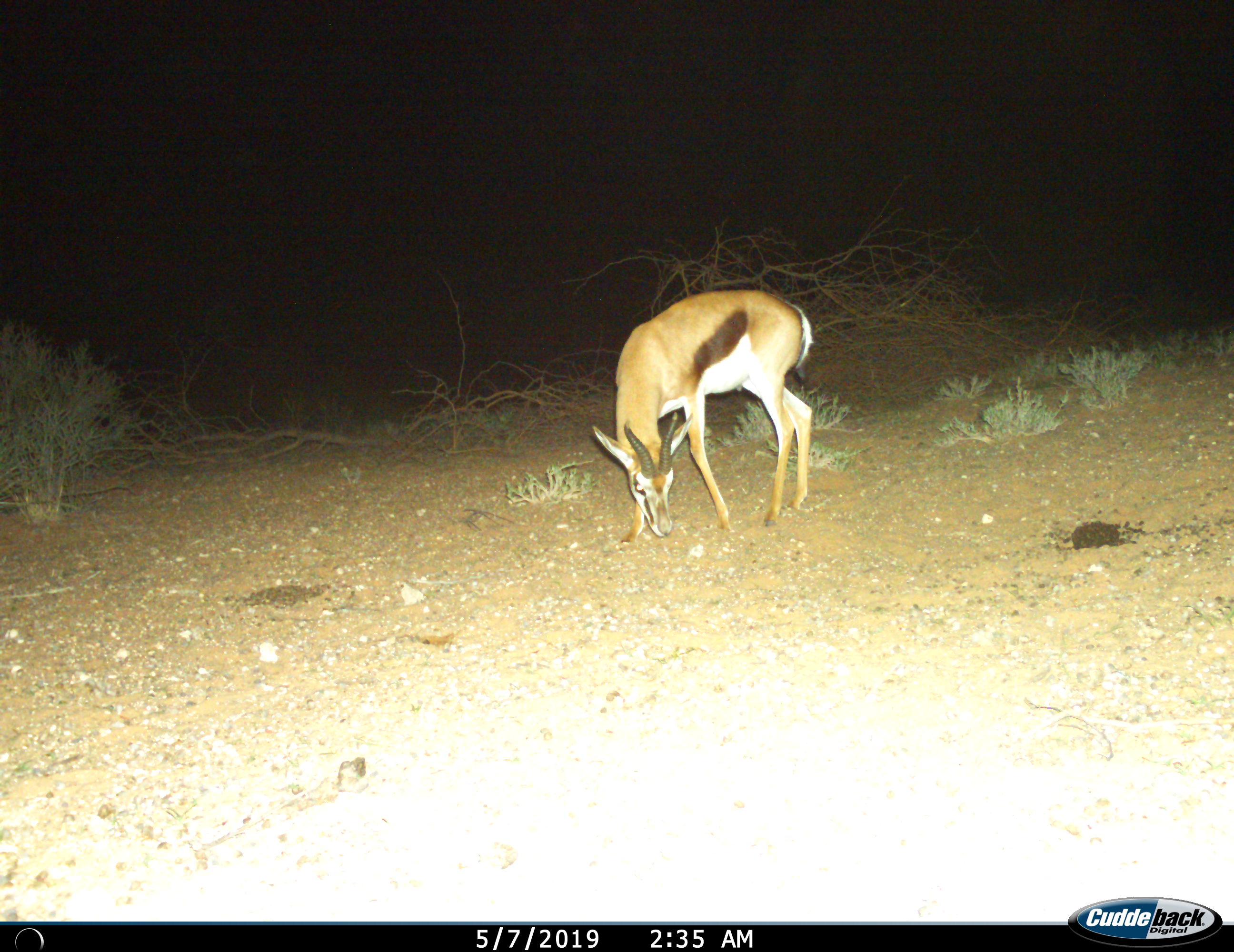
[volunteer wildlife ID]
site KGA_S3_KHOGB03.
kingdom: Animalia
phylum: Chordata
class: Mammalia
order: Artiodactyla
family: Bovidae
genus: Antidorcas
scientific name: Antidorcas marsupialis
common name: springbok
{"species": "springbok (Antidorcas marsupialis)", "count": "1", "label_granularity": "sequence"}